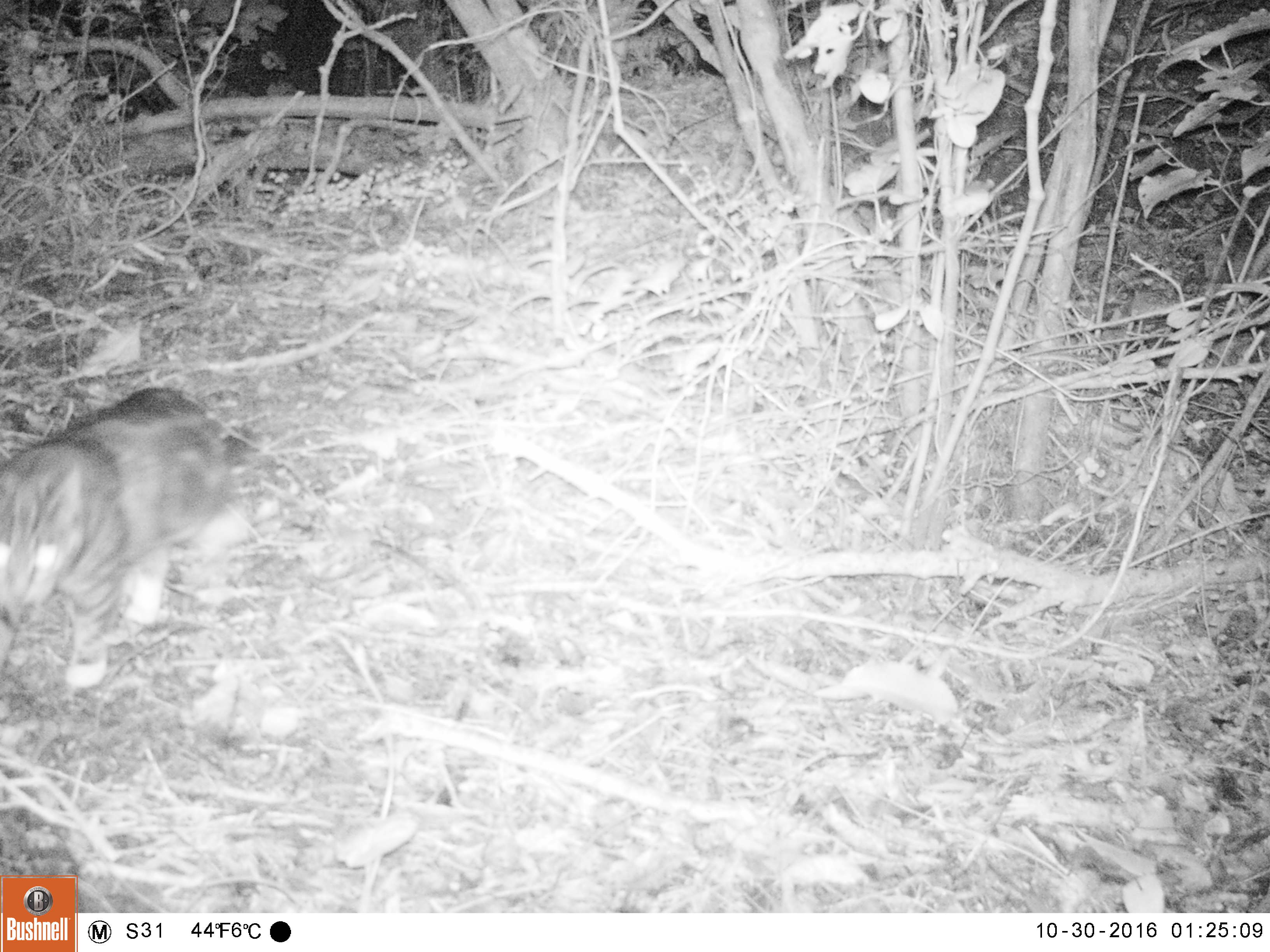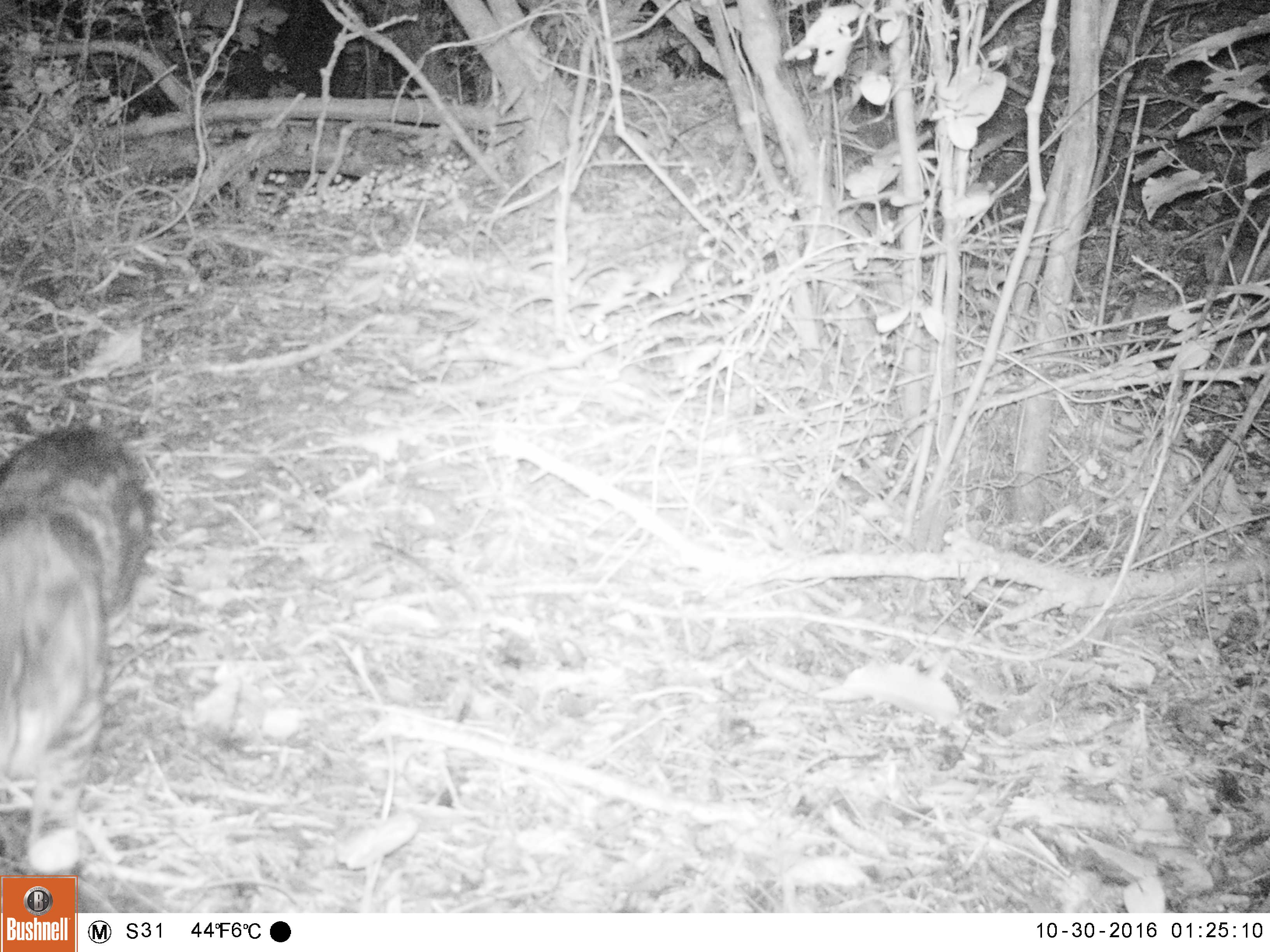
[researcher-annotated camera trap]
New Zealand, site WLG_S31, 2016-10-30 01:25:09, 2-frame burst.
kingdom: Animalia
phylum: Chordata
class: Mammalia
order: Carnivora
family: Felidae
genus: Felis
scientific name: Felis catus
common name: domestic cat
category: cat